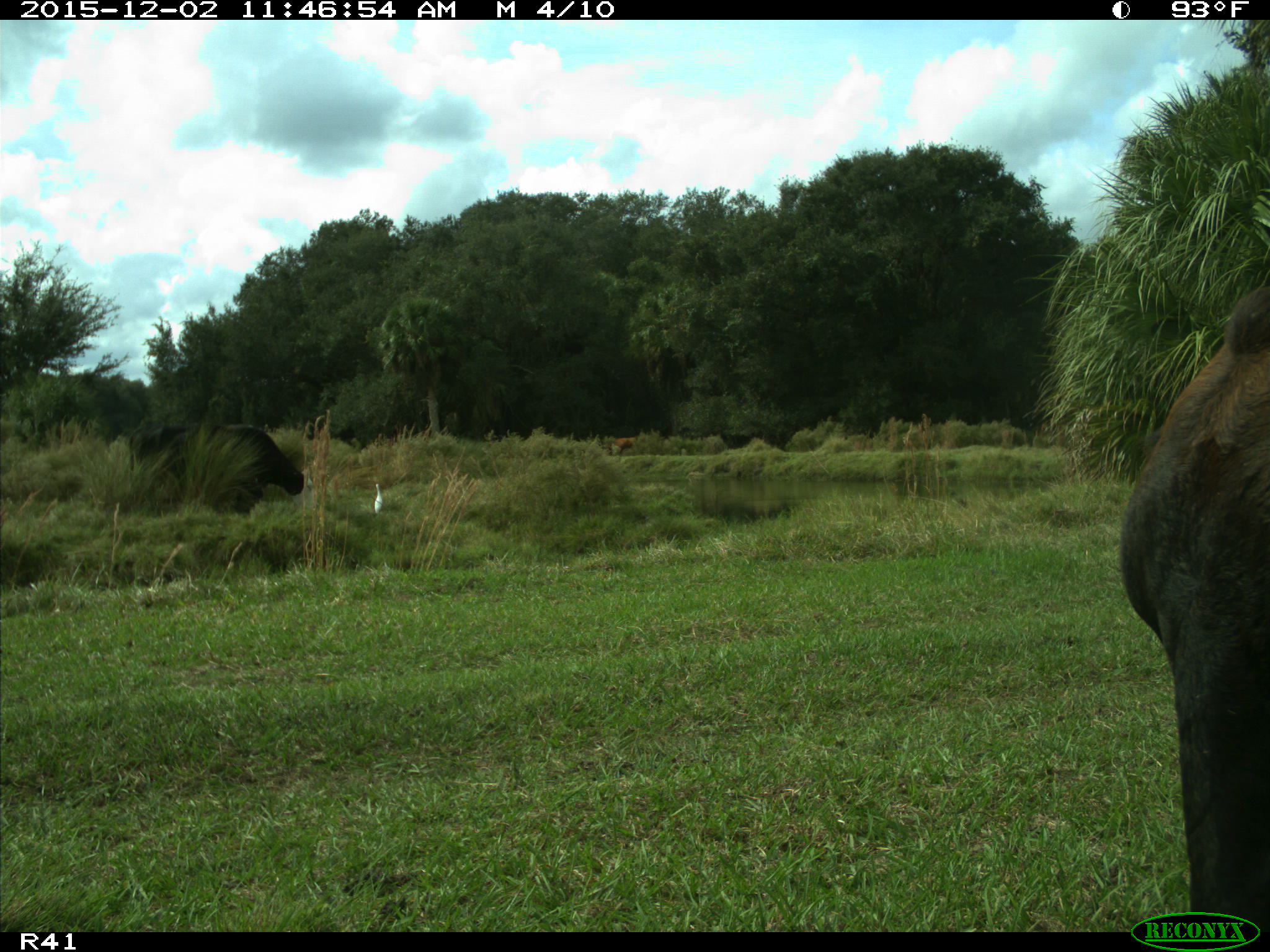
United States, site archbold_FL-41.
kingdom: Animalia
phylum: Chordata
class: Mammalia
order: Artiodactyla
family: Bovidae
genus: Bos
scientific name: Bos taurus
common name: domestic cow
Bos taurus (domestic cow).